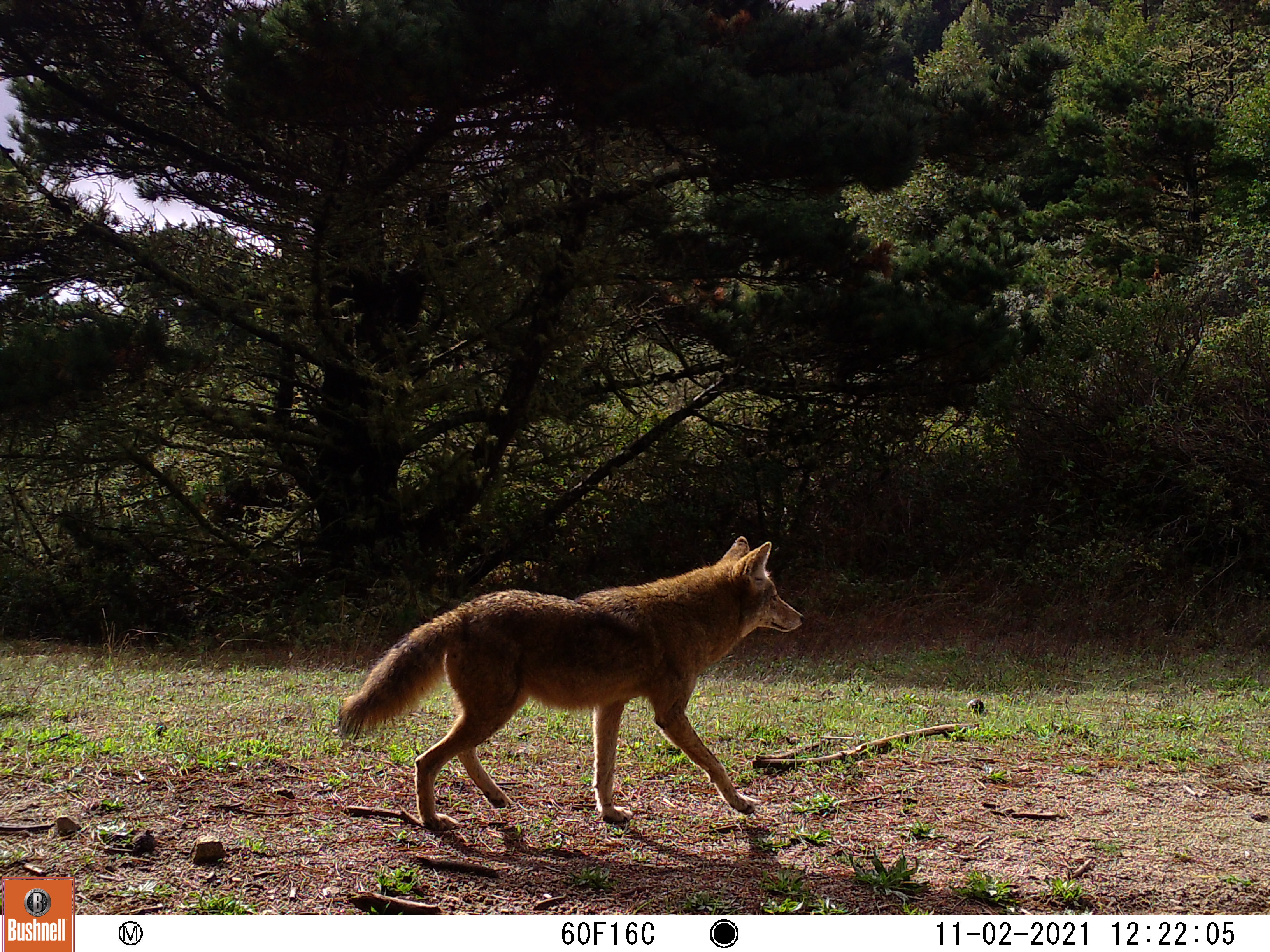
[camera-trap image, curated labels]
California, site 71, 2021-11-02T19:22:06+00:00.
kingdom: Animalia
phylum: Chordata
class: Mammalia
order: Carnivora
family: Canidae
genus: Canis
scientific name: Canis latrans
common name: coyote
Coyote (Canis latrans).